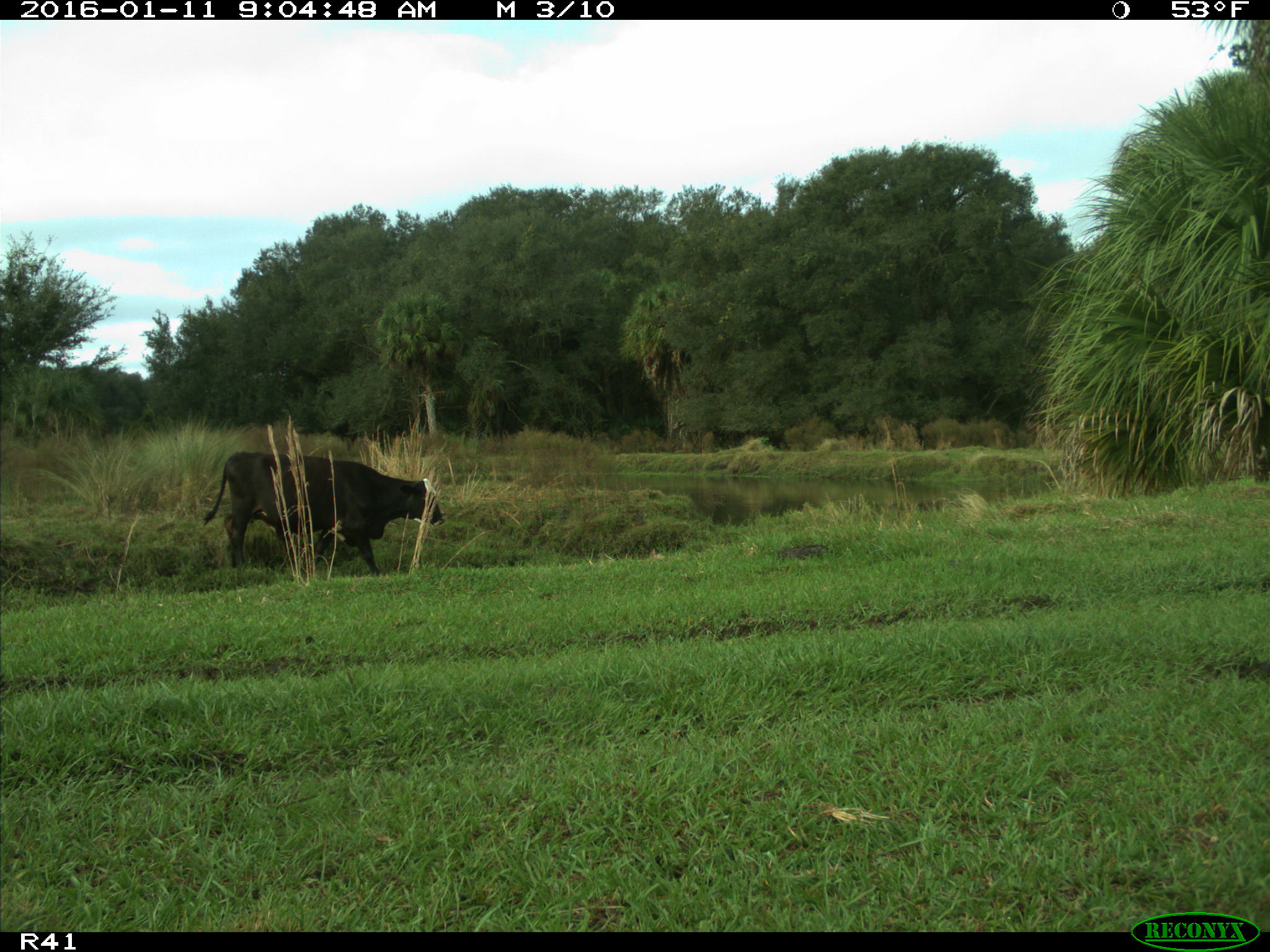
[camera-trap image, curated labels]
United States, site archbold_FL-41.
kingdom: Animalia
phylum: Chordata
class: Mammalia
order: Artiodactyla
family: Bovidae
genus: Bos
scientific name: Bos taurus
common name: domestic cow